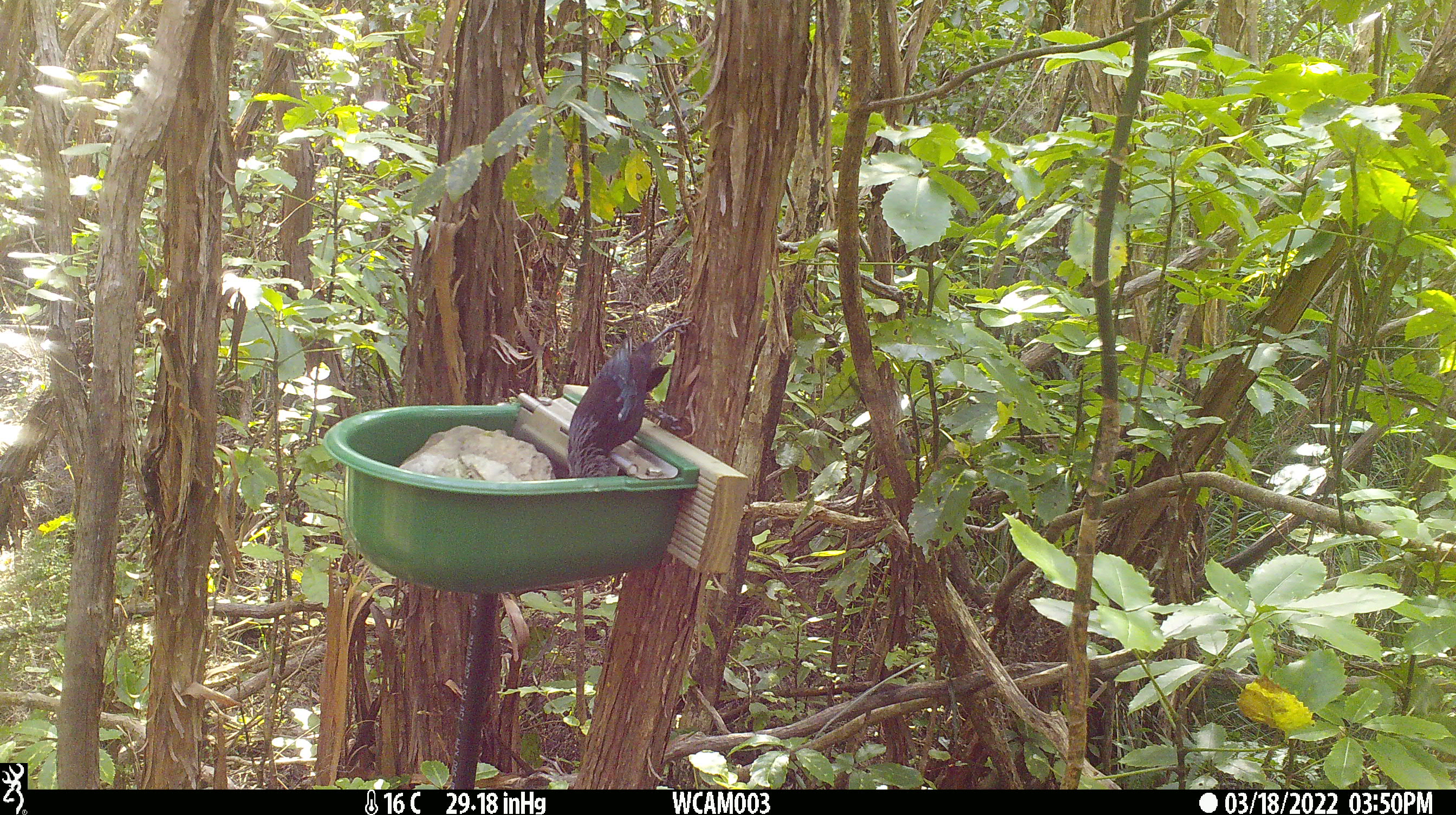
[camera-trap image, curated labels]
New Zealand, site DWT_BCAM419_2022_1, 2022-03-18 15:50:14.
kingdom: Animalia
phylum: Chordata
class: Aves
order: Passeriformes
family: Meliphagidae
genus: Prosthemadera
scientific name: Prosthemadera novaeseelandiae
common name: tui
Tui (Prosthemadera novaeseelandiae).